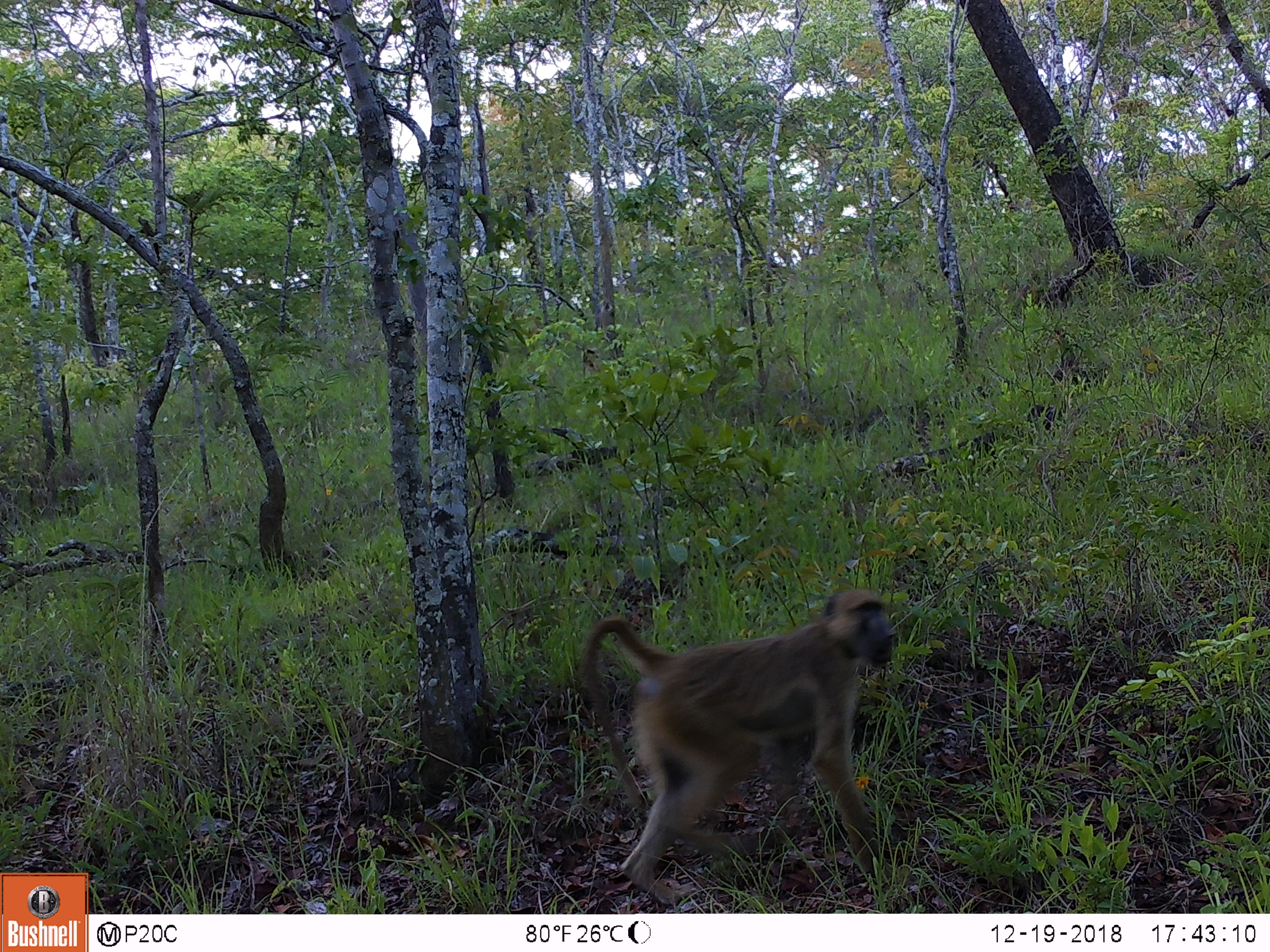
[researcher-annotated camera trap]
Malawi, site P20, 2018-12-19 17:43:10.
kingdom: Animalia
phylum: Chordata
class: Mammalia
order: Primates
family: Cercopithecidae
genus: Papio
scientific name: Papio cynocephalus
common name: yellow baboon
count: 1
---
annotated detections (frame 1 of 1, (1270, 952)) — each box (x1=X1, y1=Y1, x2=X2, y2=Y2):
yellow baboon: (x1=573, y1=577, x2=906, y2=907)